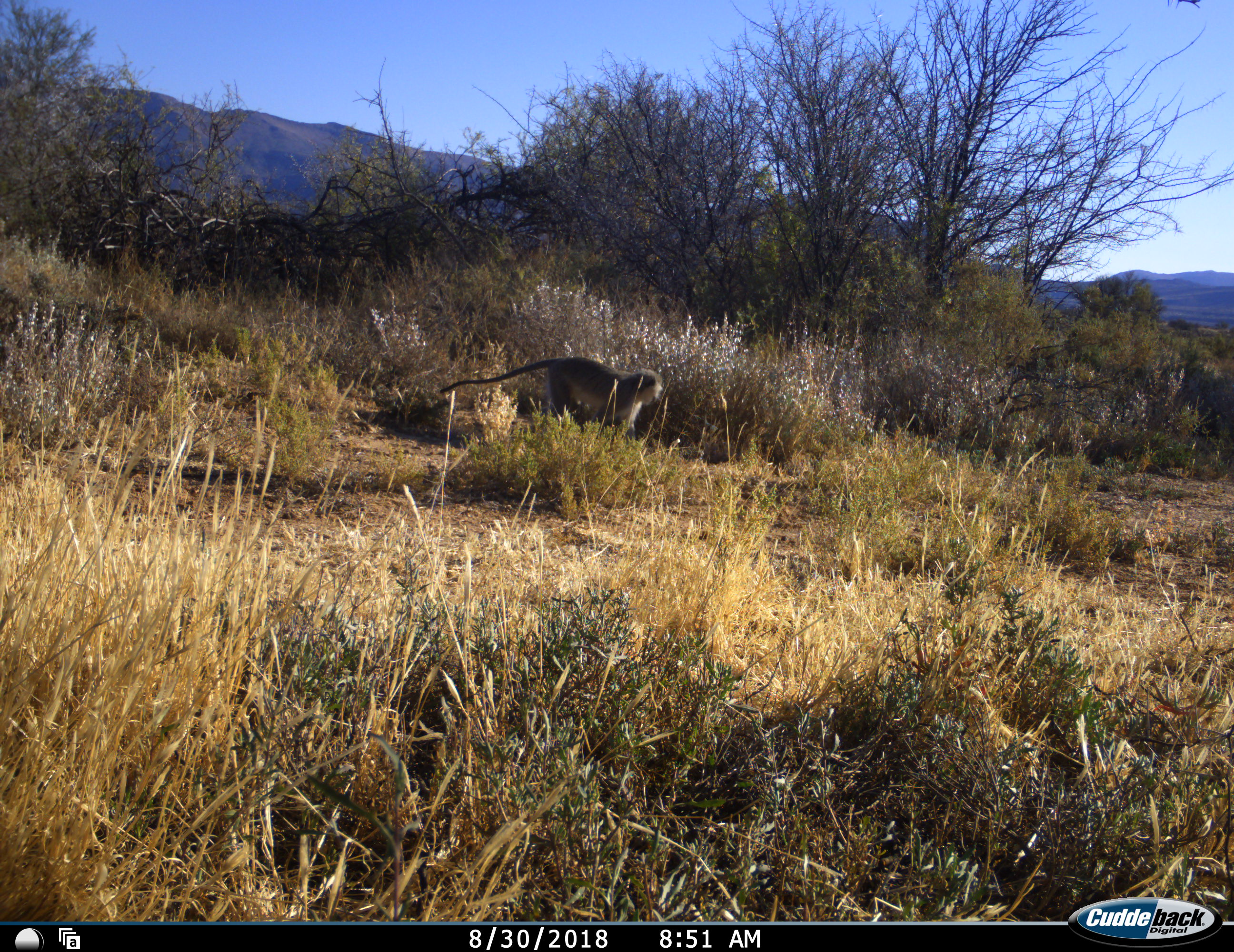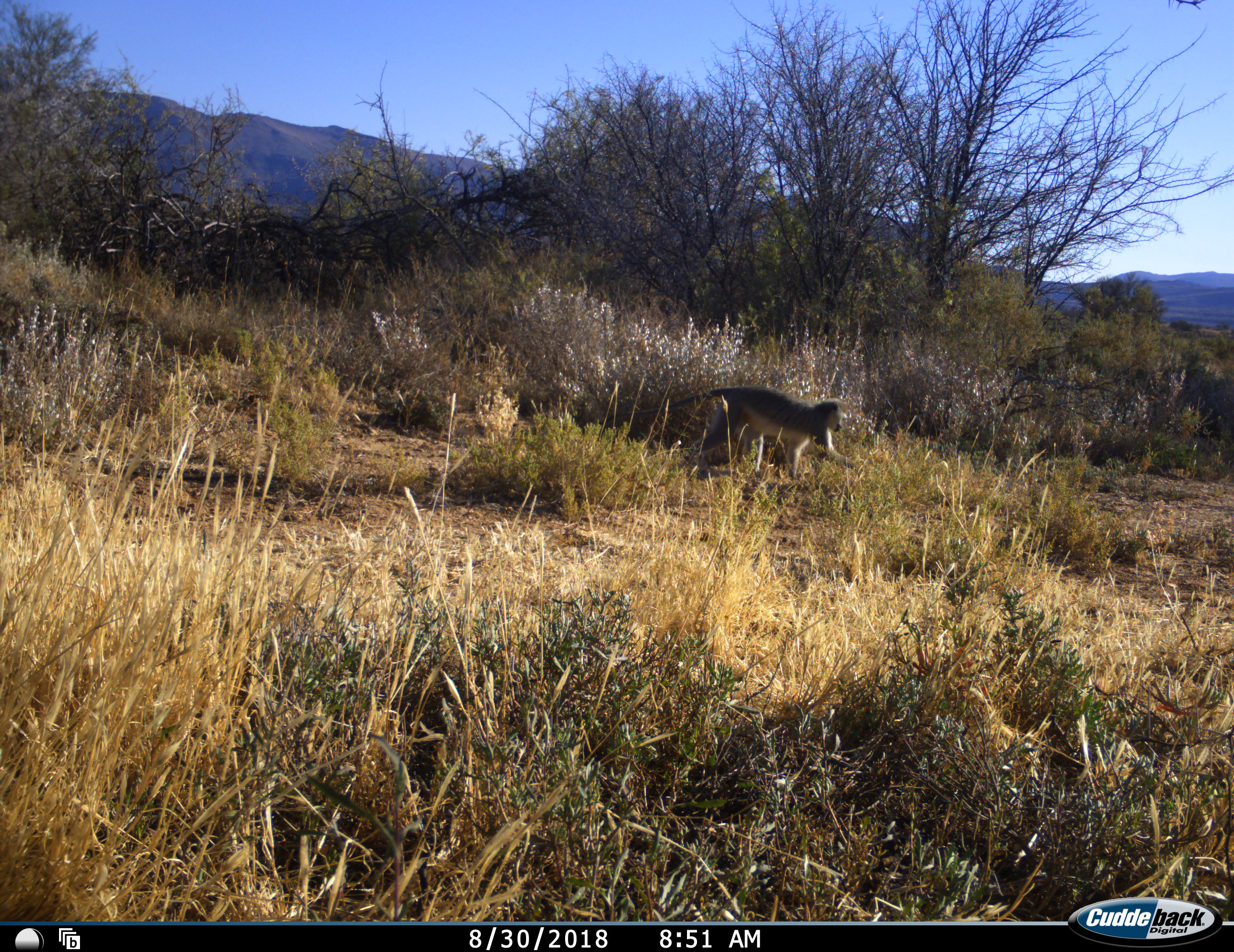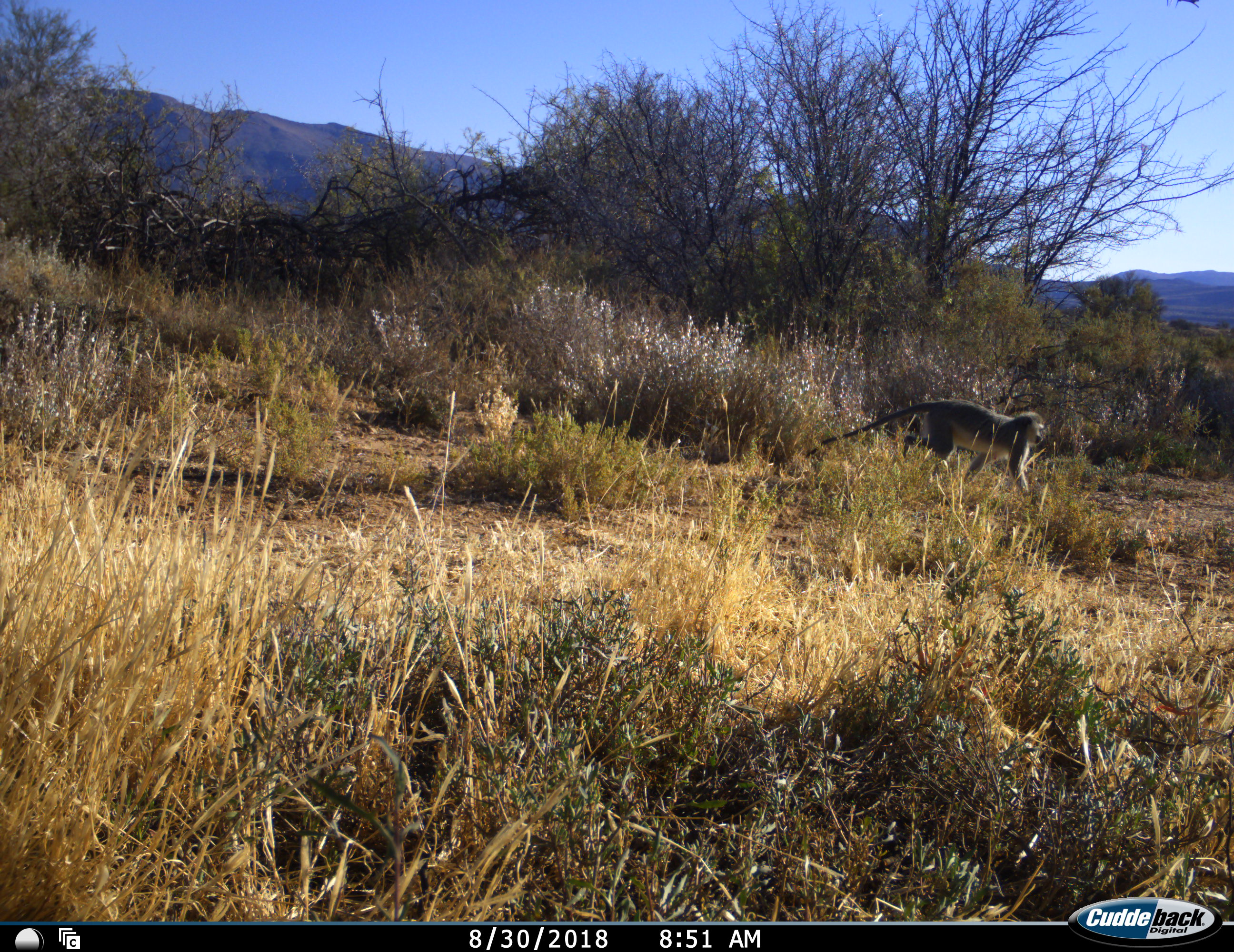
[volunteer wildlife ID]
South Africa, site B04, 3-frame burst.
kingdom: Animalia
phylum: Chordata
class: Mammalia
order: Primates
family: Cercopithecidae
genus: Chlorocebus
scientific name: Chlorocebus pygerythrus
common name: vervet monkey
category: monkeyvervet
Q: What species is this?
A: Monkeyvervet (vervet monkey) (Chlorocebus pygerythrus).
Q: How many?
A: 1.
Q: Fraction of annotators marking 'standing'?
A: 10%.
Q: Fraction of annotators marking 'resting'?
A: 10%.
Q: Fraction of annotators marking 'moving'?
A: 80%.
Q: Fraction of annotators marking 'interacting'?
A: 0%.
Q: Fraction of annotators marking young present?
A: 0%.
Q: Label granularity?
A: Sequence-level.